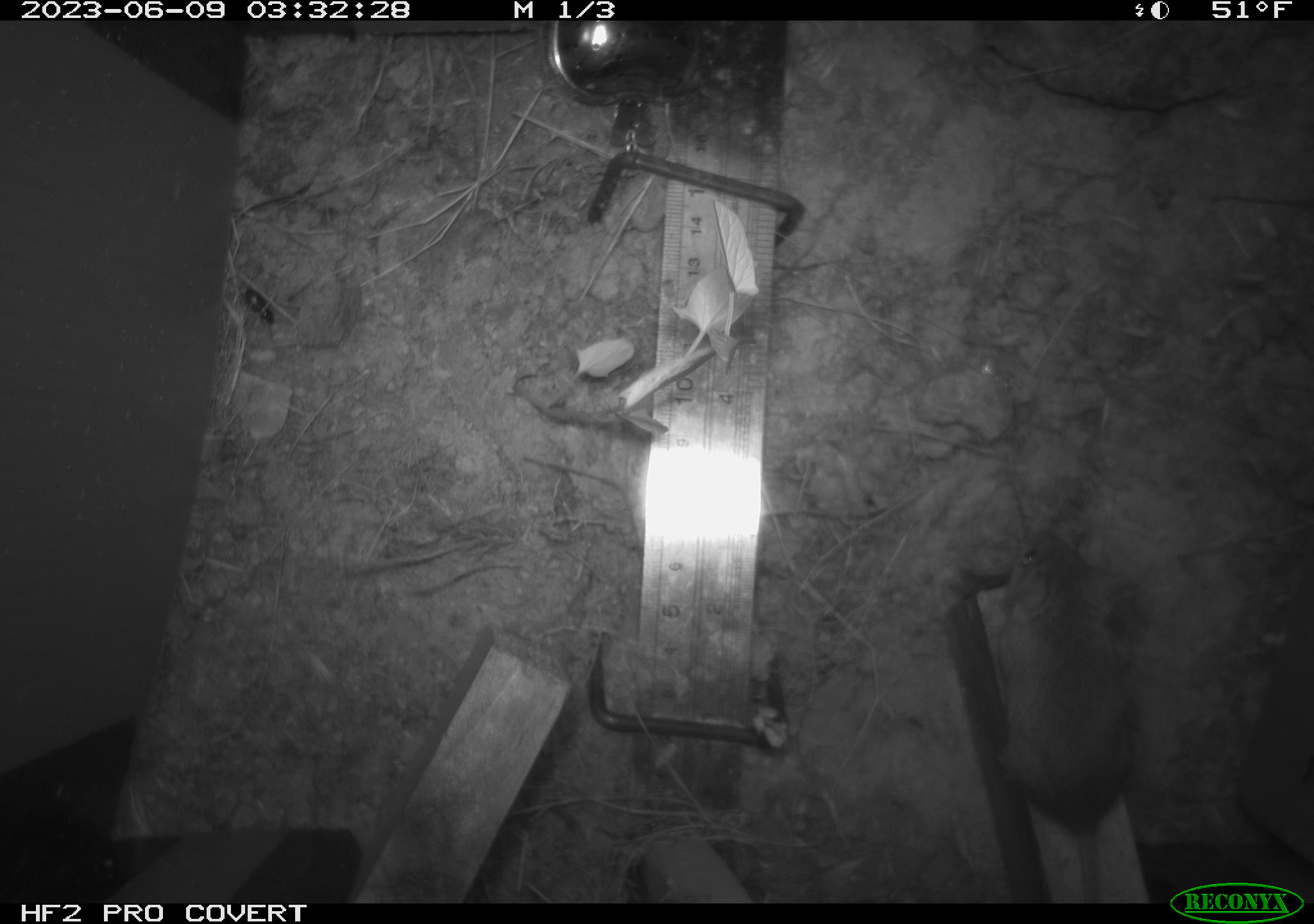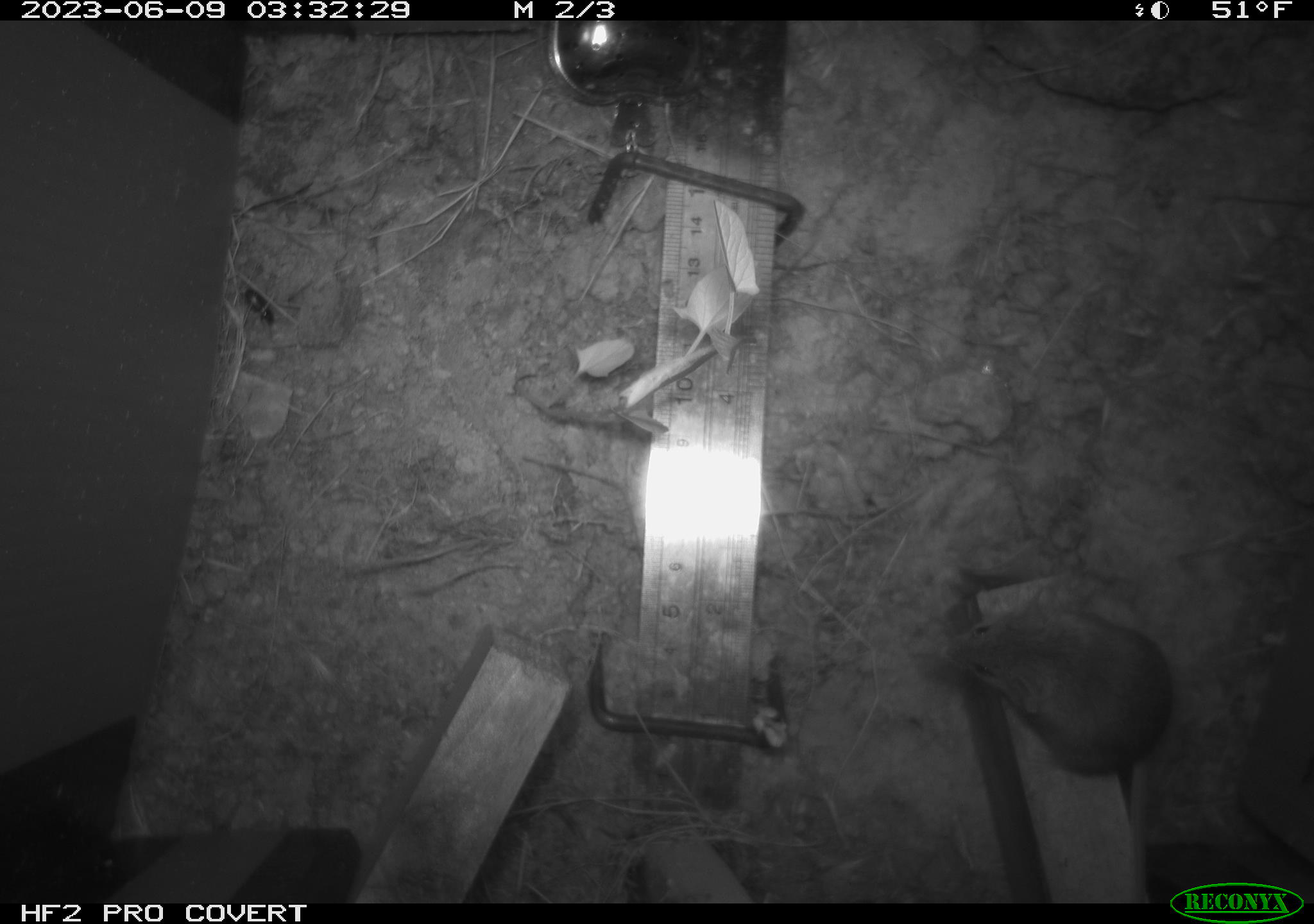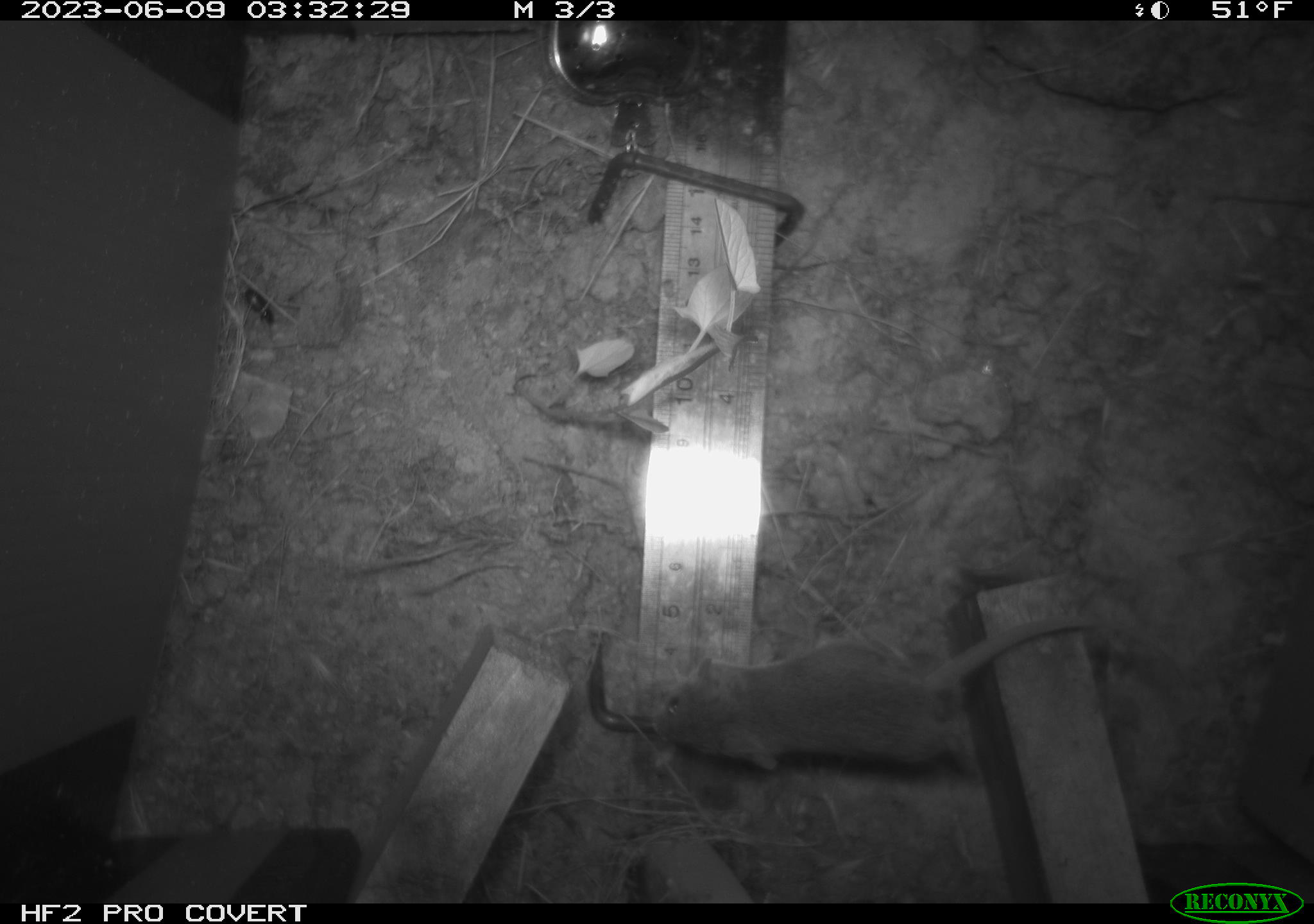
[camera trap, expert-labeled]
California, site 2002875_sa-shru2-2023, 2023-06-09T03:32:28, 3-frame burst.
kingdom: Animalia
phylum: Chordata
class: Mammalia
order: Rodentia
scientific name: Rodentia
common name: mouse species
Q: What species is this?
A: Mouse species (Rodentia).